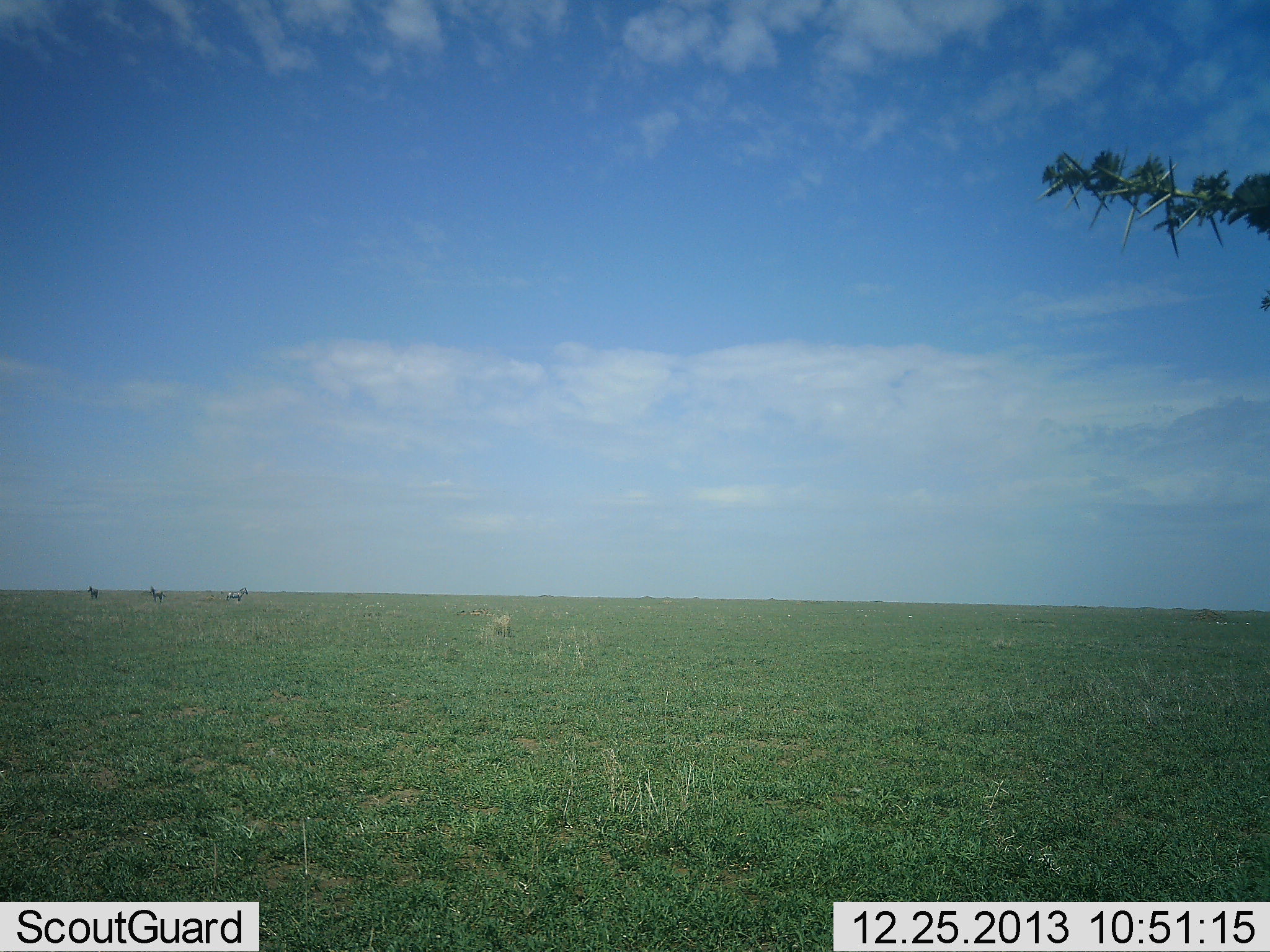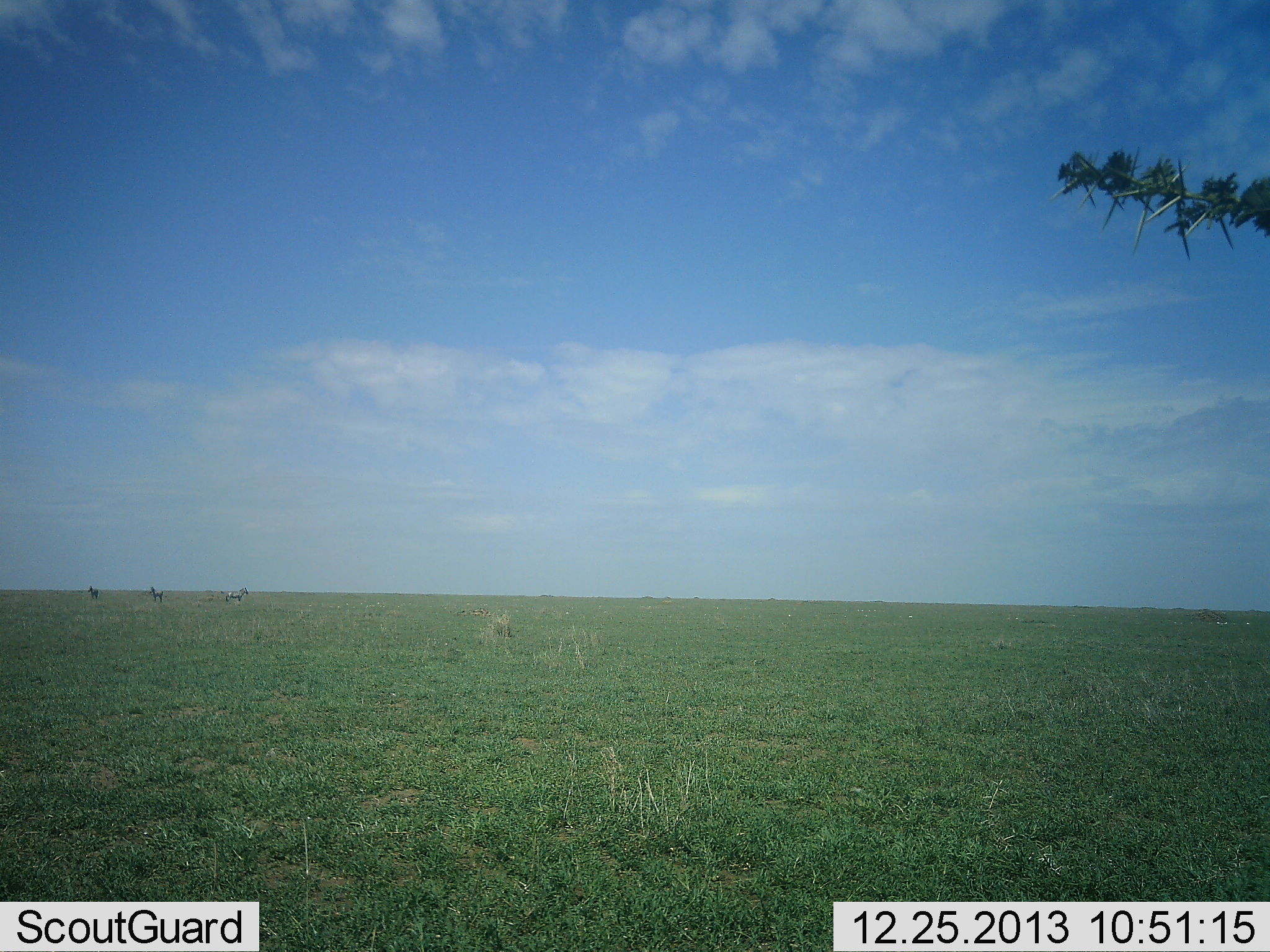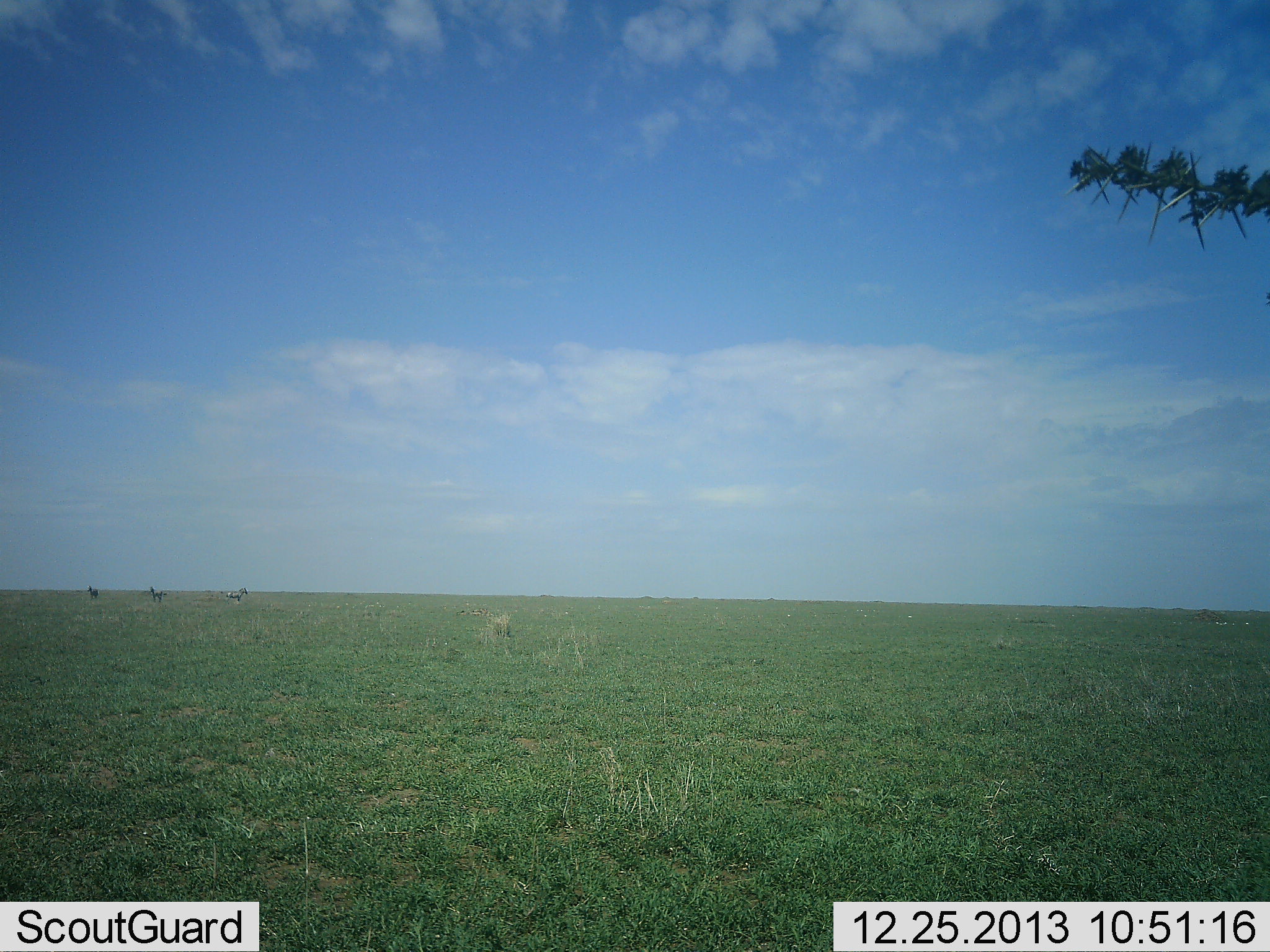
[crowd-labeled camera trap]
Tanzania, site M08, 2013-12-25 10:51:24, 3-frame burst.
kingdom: Animalia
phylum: Chordata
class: Mammalia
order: Perissodactyla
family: Equidae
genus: Equus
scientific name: Equus quagga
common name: plains zebra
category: zebra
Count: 3.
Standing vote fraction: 100%.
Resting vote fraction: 0%.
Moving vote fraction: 0%.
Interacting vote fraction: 0%.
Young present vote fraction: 0%.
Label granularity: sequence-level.